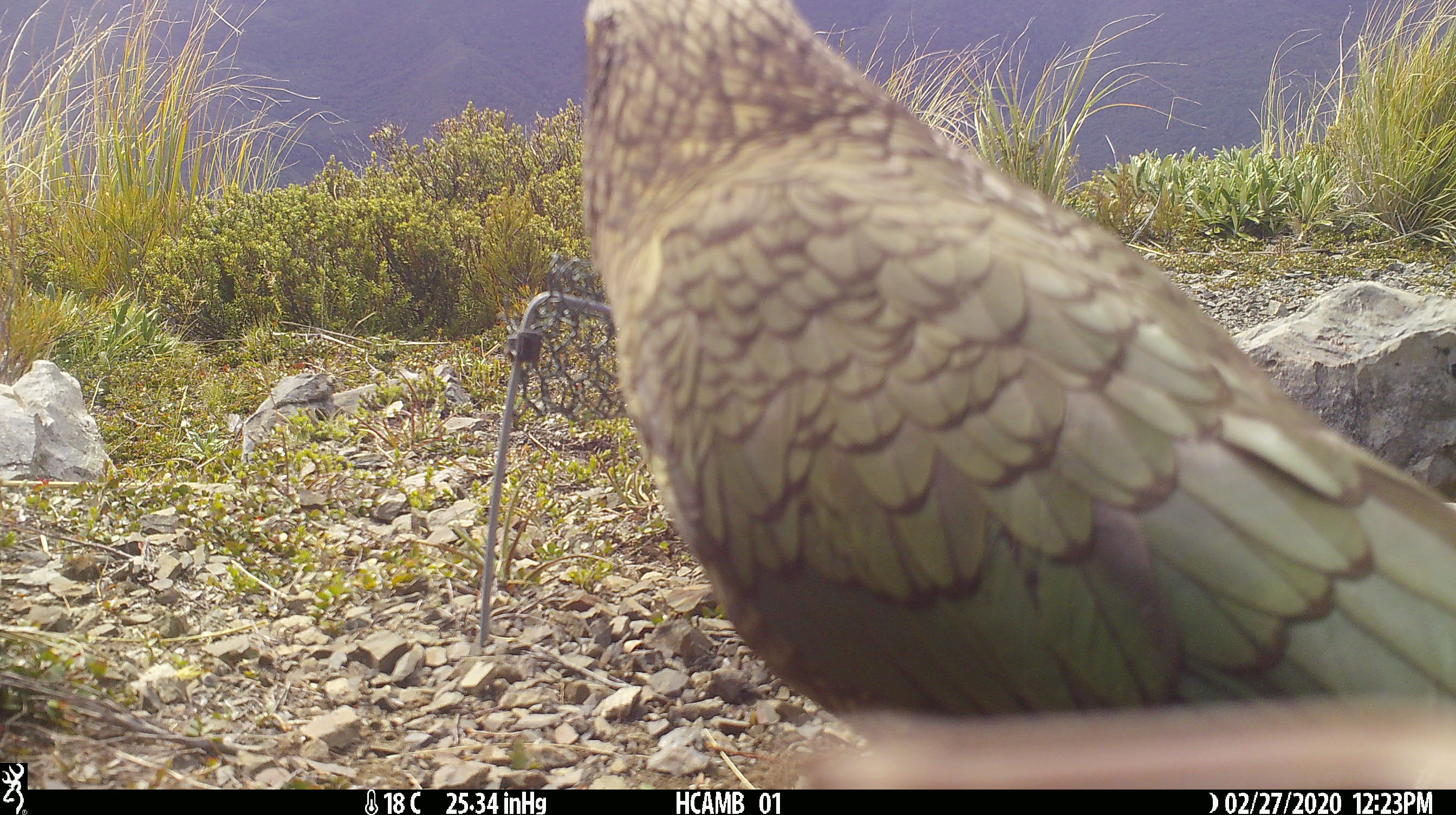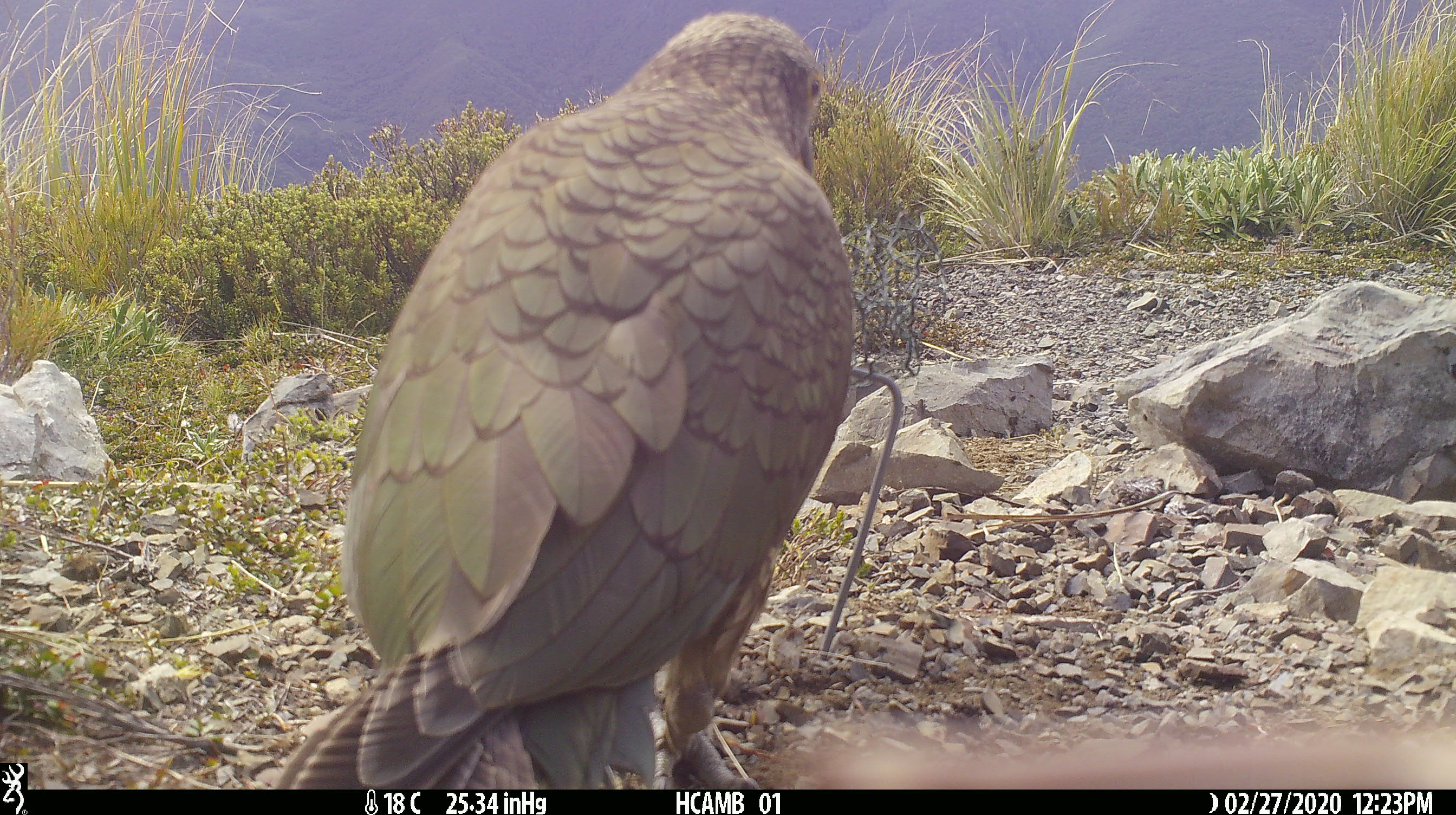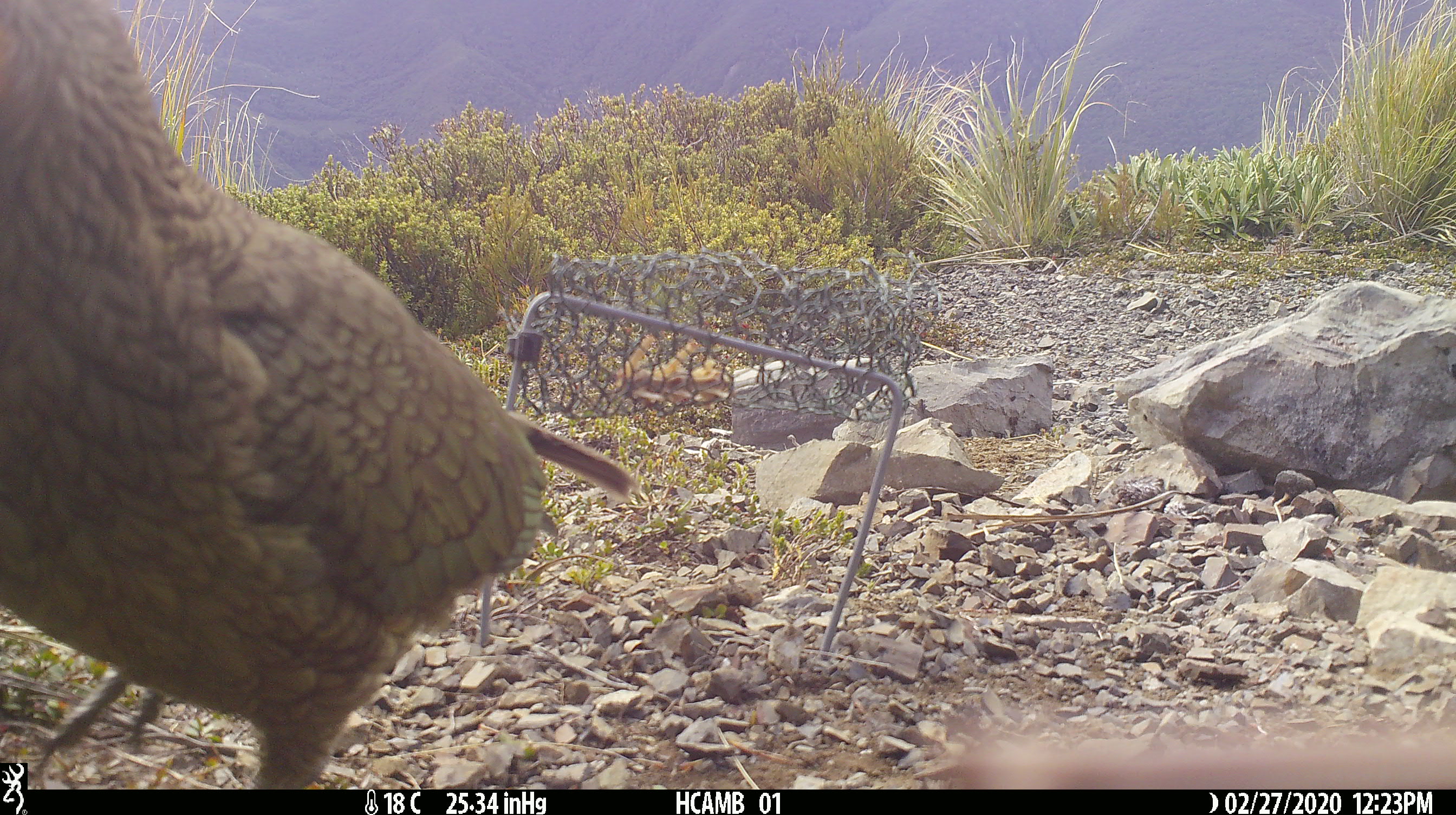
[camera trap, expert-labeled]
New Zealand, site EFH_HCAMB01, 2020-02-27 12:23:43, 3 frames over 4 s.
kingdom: Animalia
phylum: Chordata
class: Aves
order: Psittaciformes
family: Strigopidae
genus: Nestor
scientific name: Nestor notabilis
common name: kea